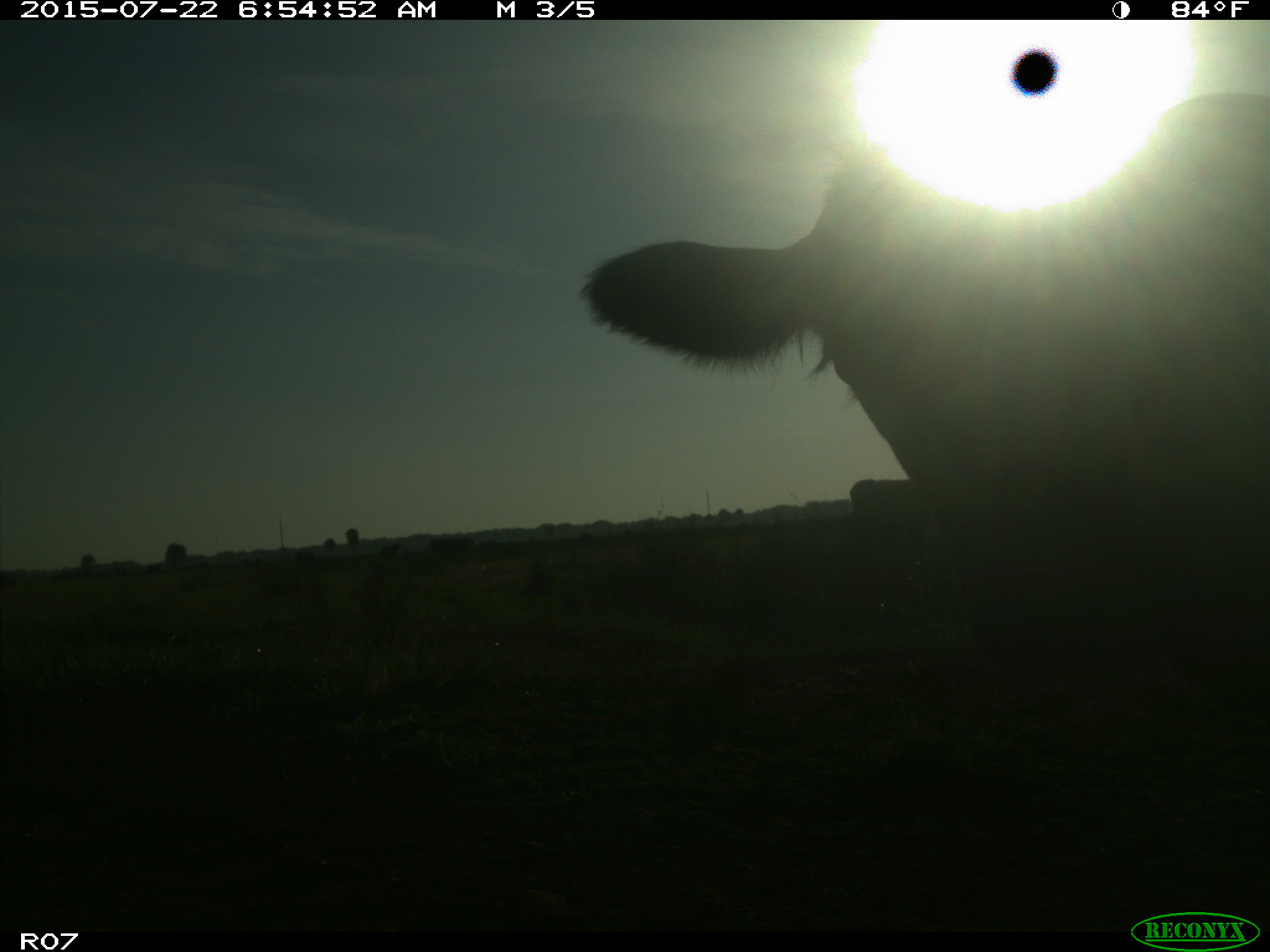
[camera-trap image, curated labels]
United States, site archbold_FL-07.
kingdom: Animalia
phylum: Chordata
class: Mammalia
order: Artiodactyla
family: Bovidae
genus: Bos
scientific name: Bos taurus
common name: domestic cow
Bos taurus (domestic cow).